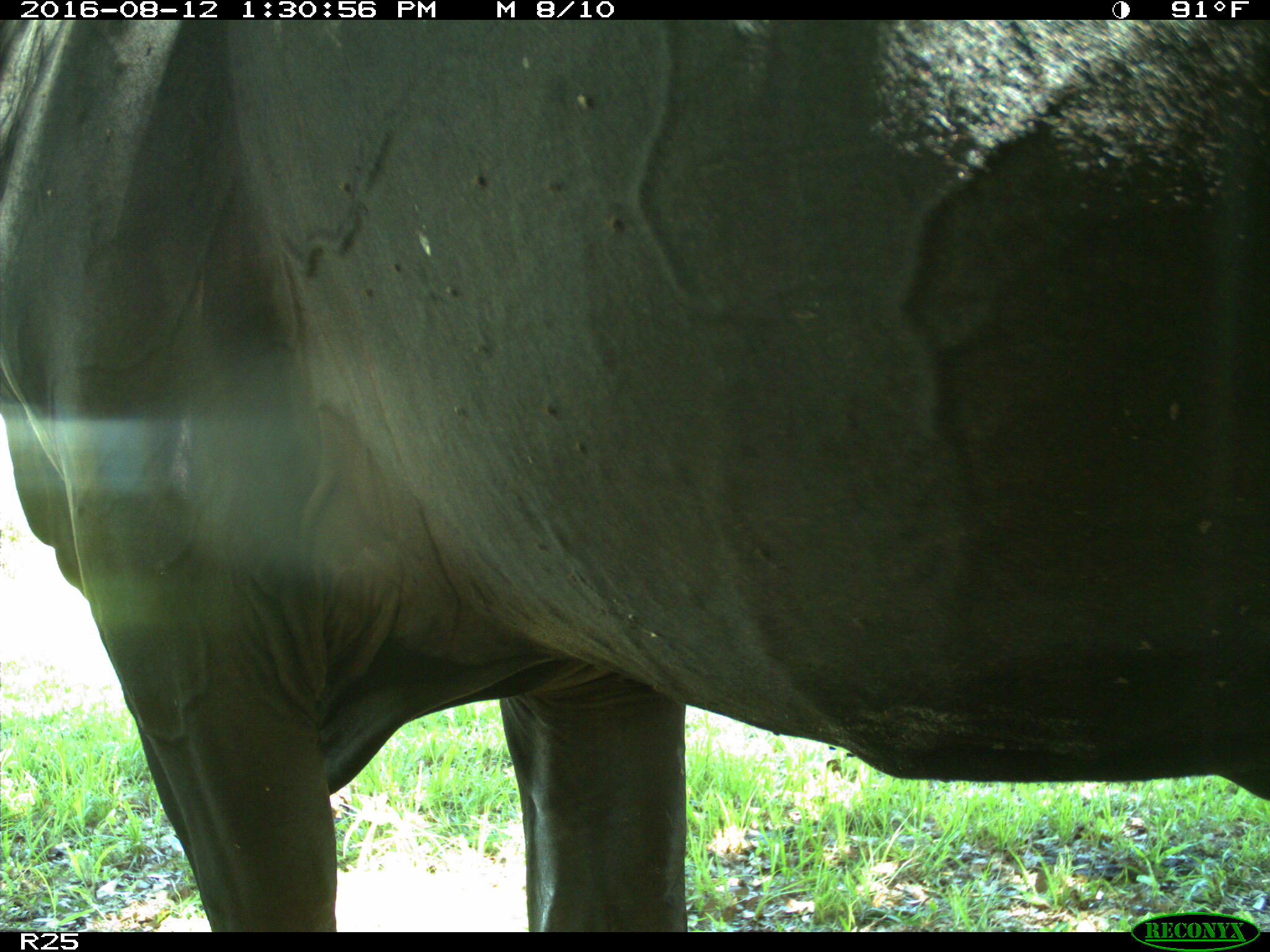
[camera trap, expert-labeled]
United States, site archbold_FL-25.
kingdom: Animalia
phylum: Chordata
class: Mammalia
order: Artiodactyla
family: Bovidae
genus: Bos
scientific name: Bos taurus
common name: domestic cow